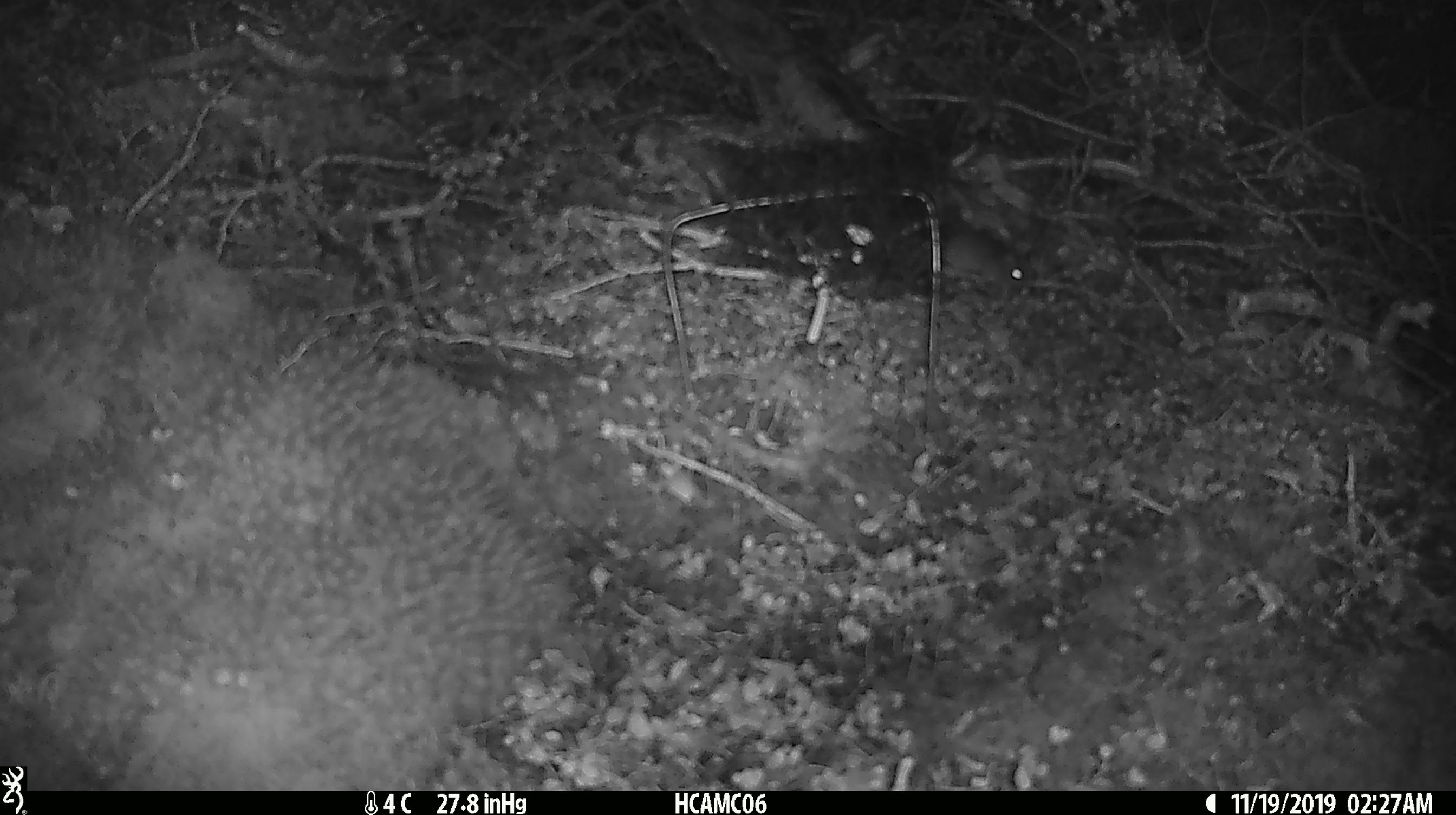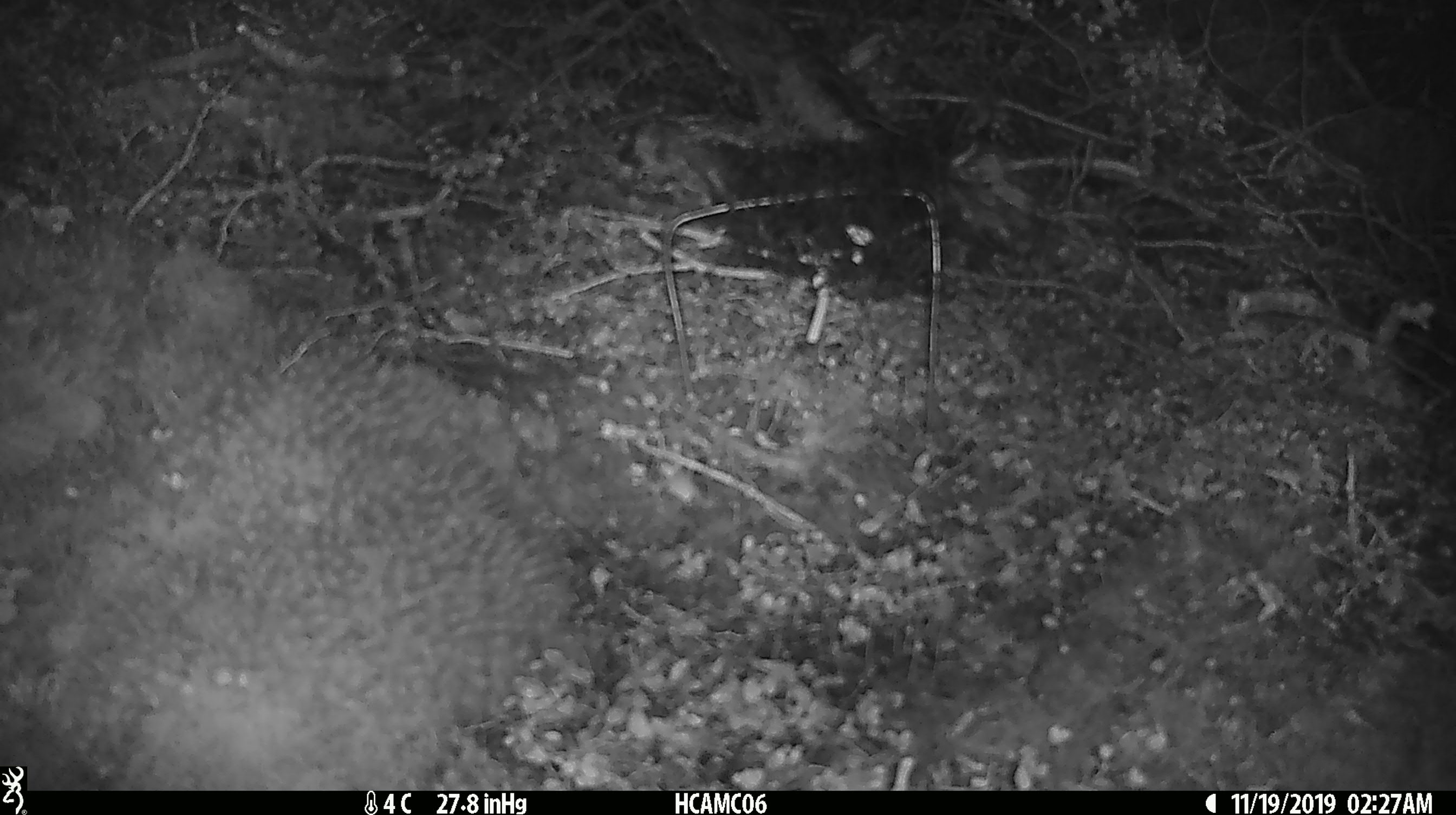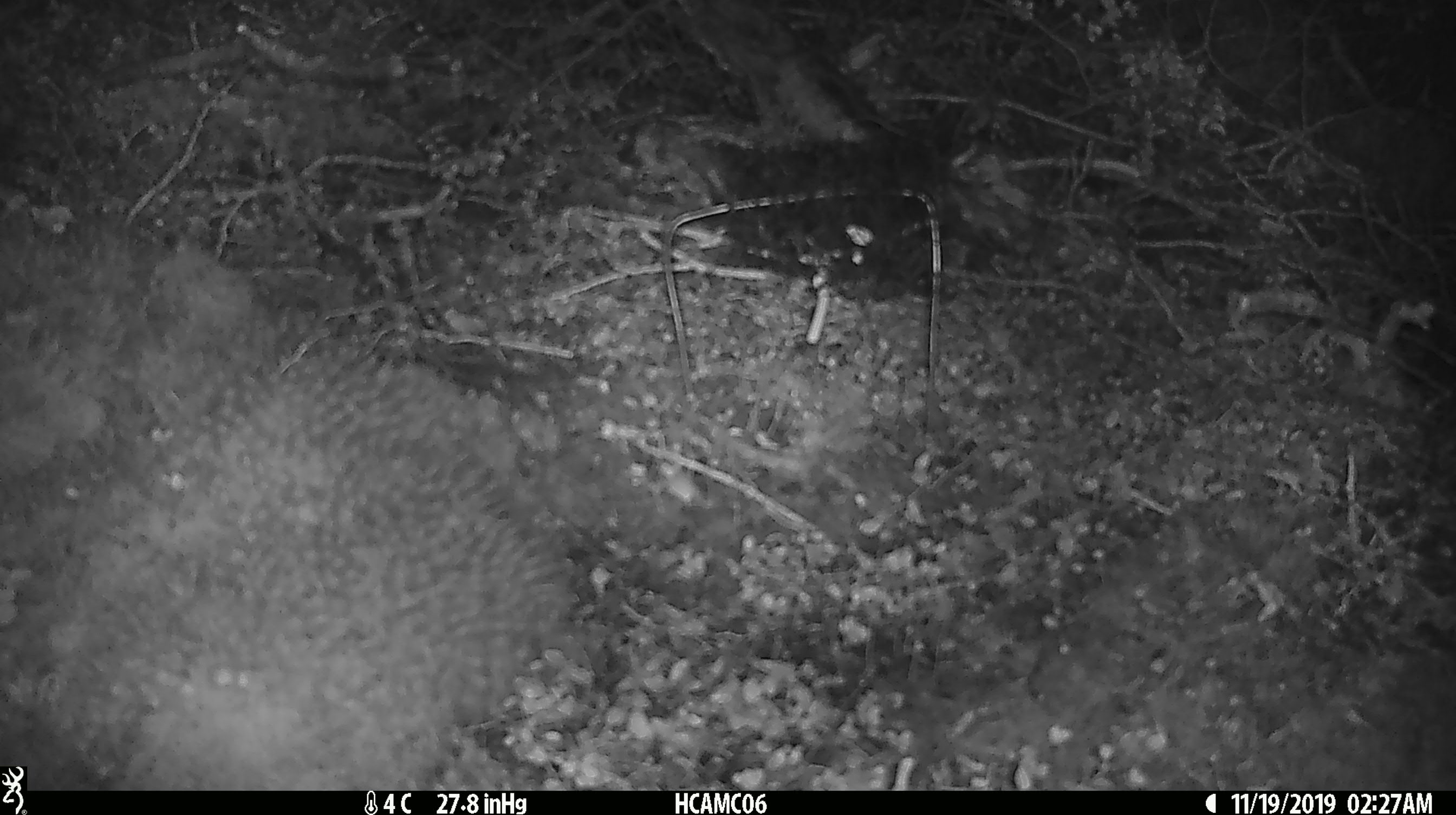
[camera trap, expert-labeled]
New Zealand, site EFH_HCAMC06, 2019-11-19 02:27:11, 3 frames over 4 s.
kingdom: Animalia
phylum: Chordata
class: Mammalia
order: Rodentia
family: Muridae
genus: Mus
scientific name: Mus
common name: mouse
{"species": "mouse (Mus)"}